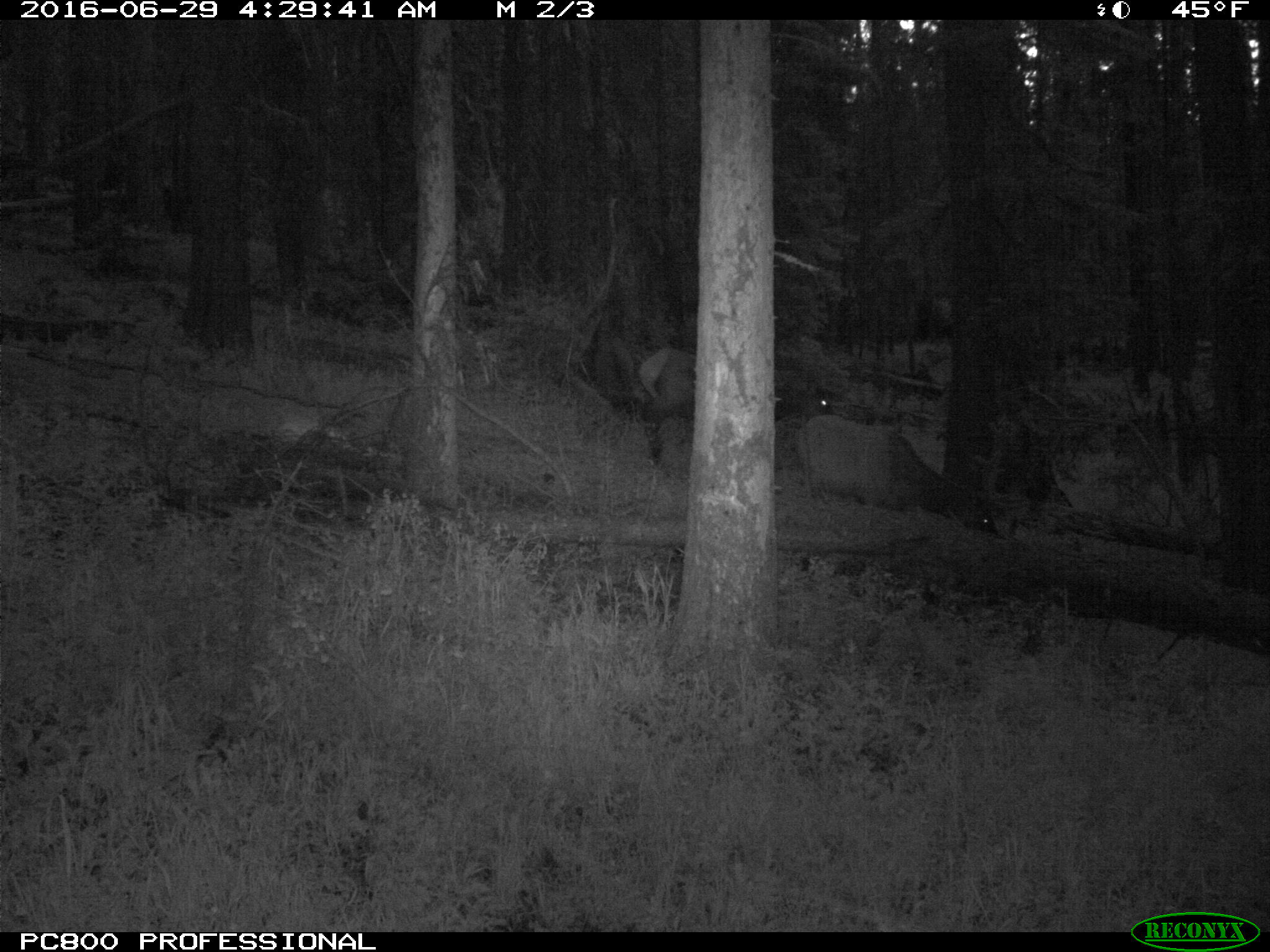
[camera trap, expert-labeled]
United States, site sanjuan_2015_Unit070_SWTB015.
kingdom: Animalia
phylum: Chordata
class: Mammalia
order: Artiodactyla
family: Cervidae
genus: Cervus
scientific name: Cervus elaphus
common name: red deer